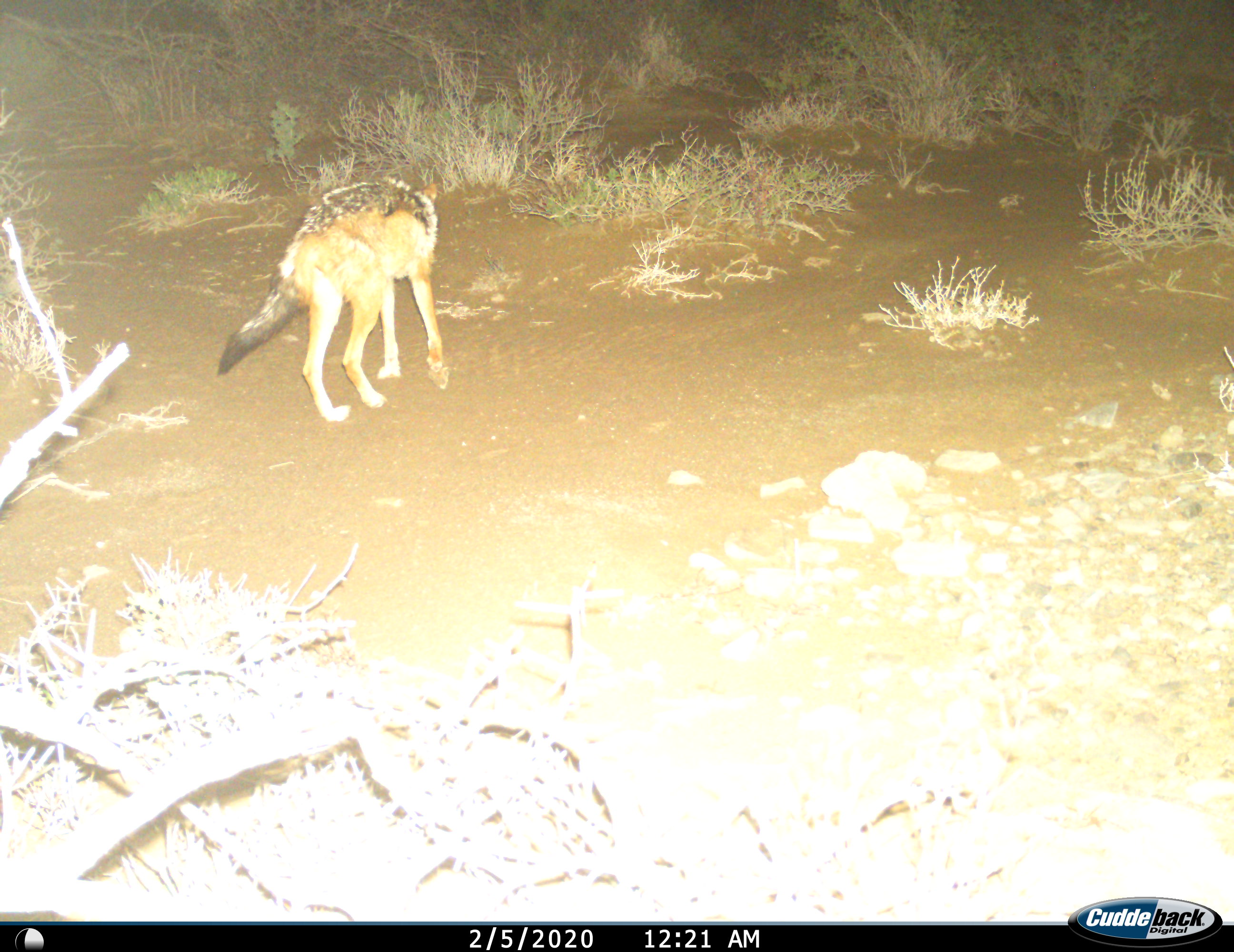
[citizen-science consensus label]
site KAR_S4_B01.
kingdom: Animalia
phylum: Chordata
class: Mammalia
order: Carnivora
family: Canidae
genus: Lupulella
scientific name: Lupulella mesomelas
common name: black-backed jackal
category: jackalblackbacked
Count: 1.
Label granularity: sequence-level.